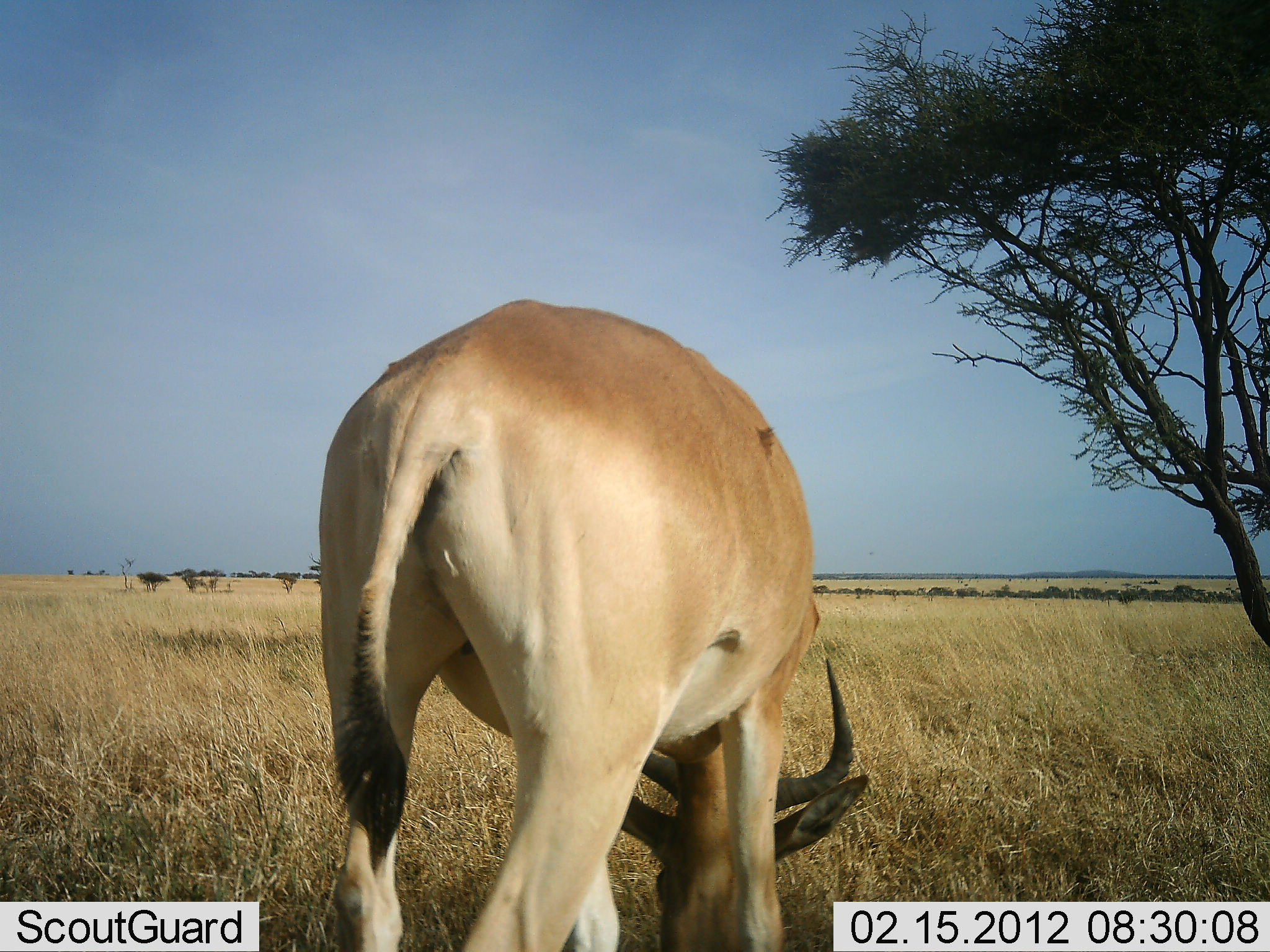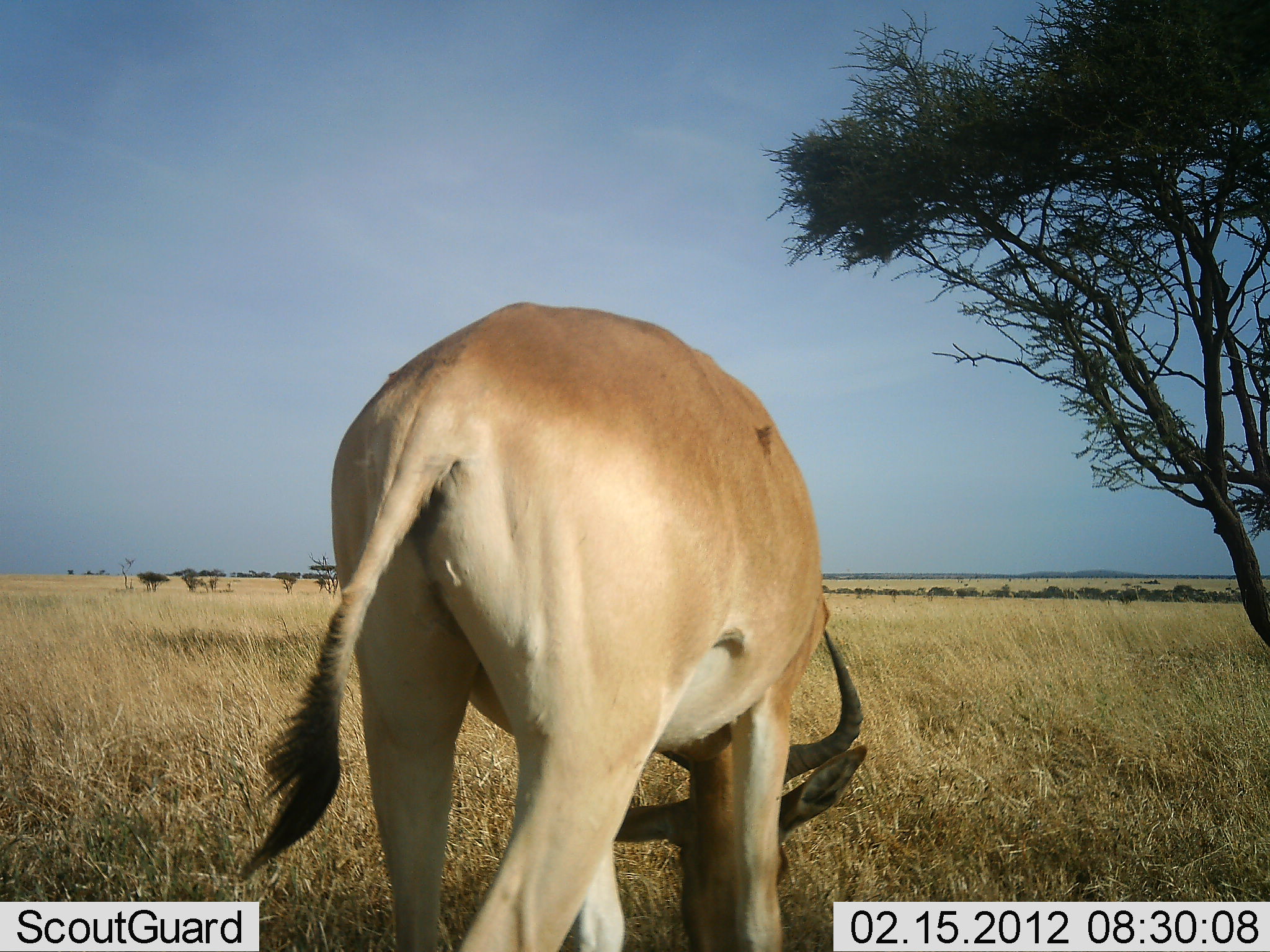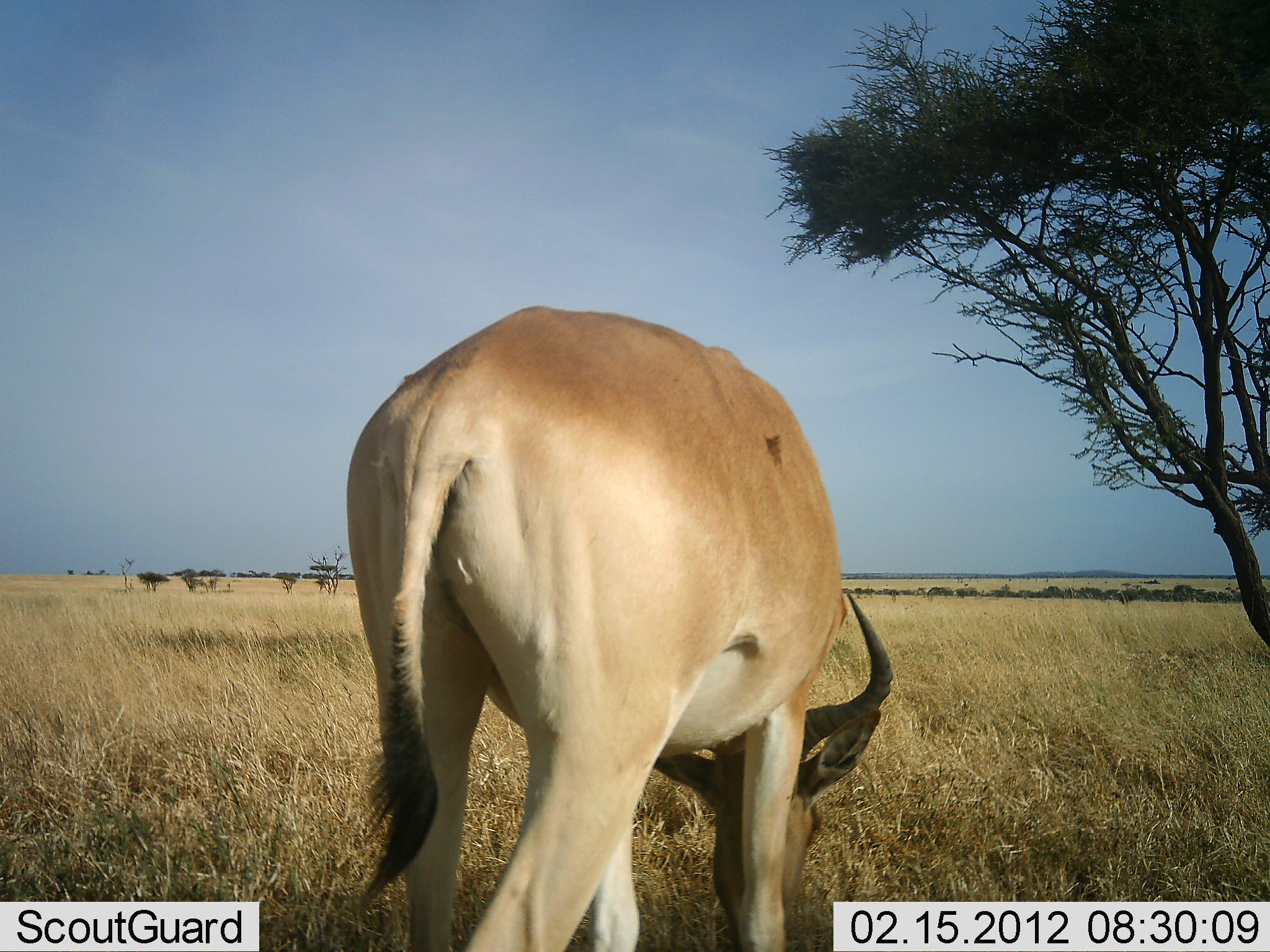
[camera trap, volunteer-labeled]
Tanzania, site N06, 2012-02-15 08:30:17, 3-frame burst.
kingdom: Animalia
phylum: Chordata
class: Mammalia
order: Artiodactyla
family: Bovidae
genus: Alcelaphus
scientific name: Alcelaphus buselaphus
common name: hartebeest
Hartebeest (Alcelaphus buselaphus), count 1. Behavior (volunteer vote fractions): standing 19%, resting 0%, moving 0%, interacting 0%. Young present (vote fraction): 0%. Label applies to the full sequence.